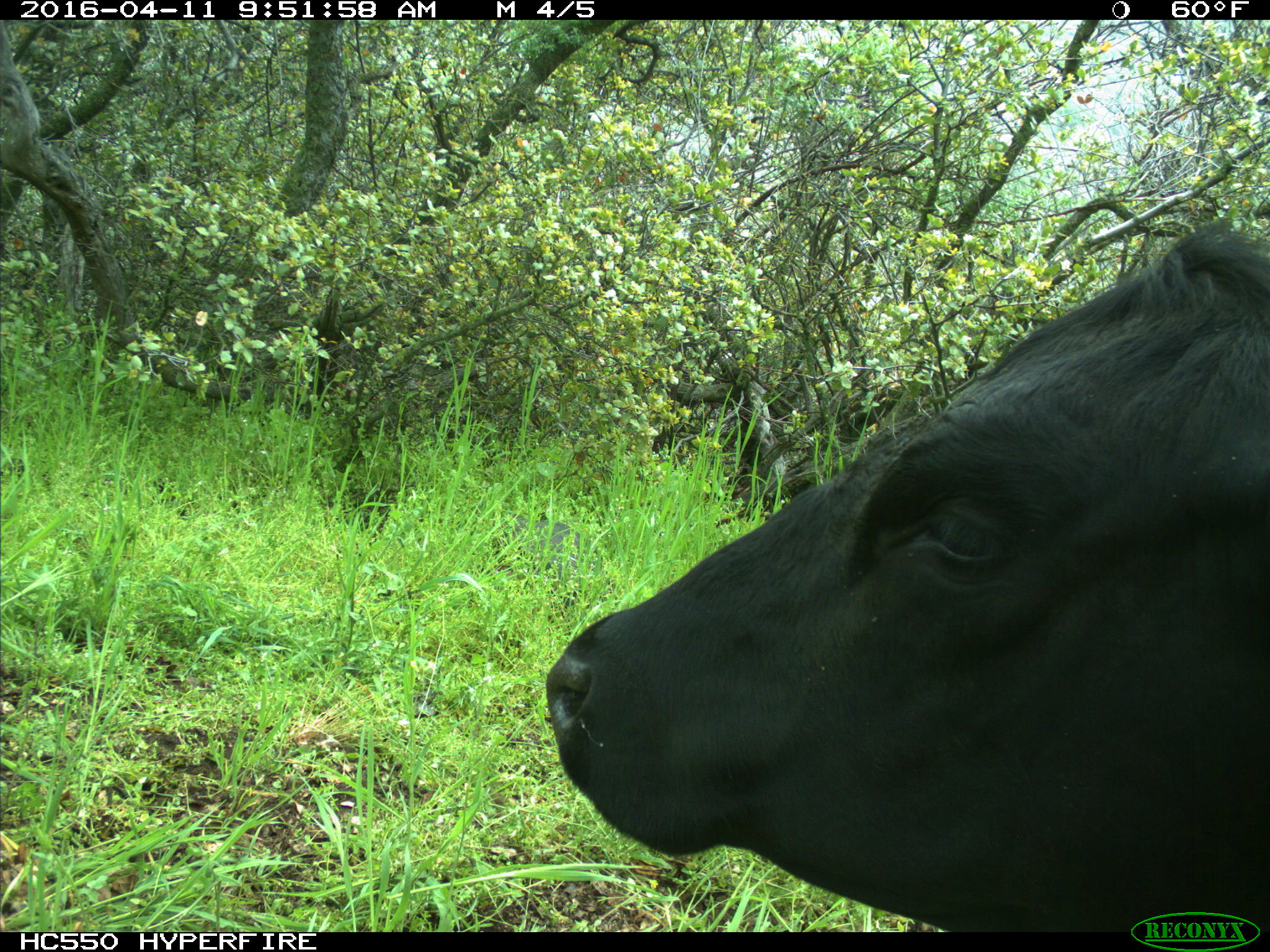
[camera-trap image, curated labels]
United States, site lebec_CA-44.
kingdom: Animalia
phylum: Chordata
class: Mammalia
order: Artiodactyla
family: Bovidae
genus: Bos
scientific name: Bos taurus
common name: domestic cow